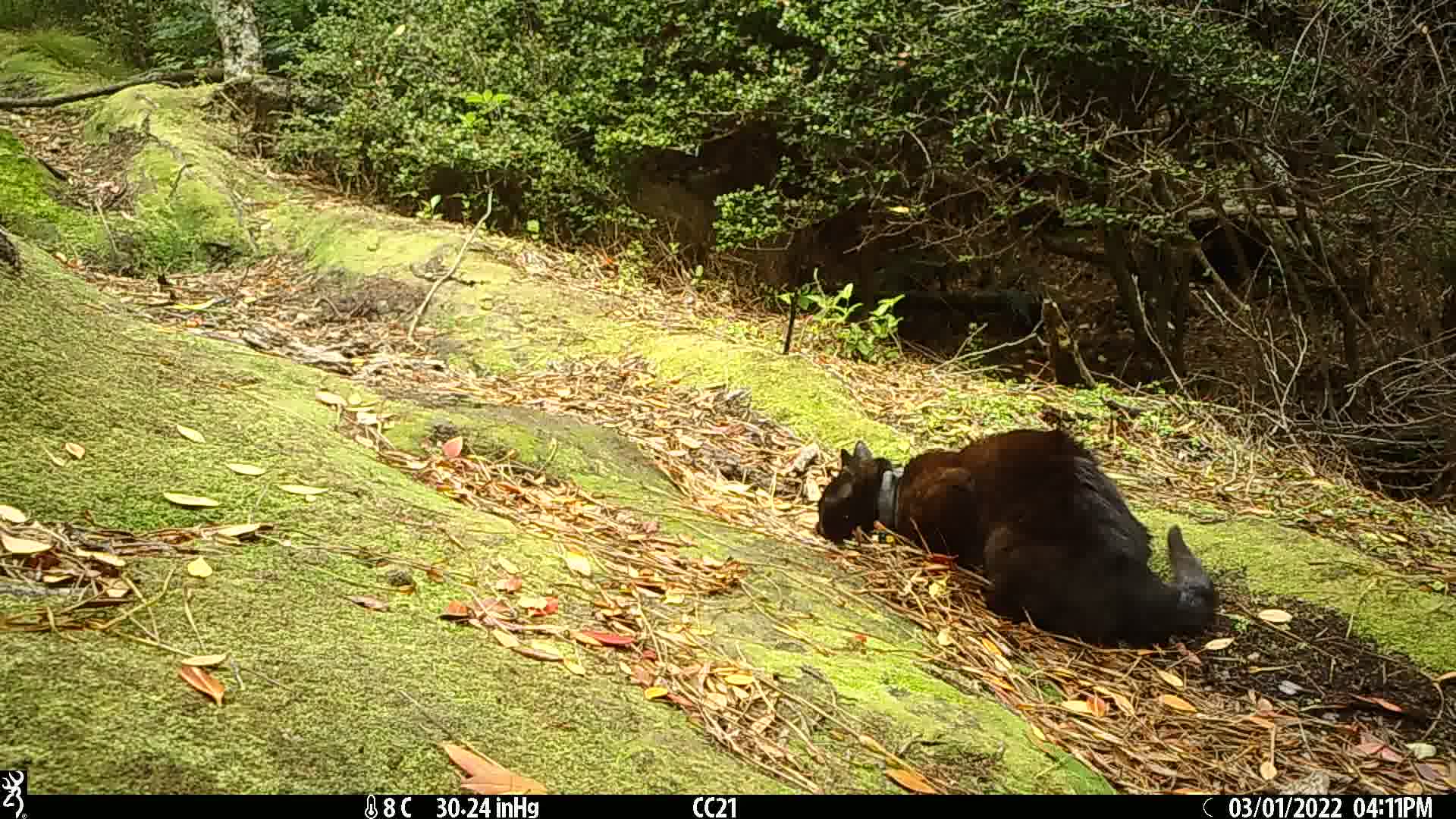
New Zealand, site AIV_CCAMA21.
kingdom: Animalia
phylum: Chordata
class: Mammalia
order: Carnivora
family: Felidae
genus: Felis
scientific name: Felis catus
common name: domestic cat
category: cat